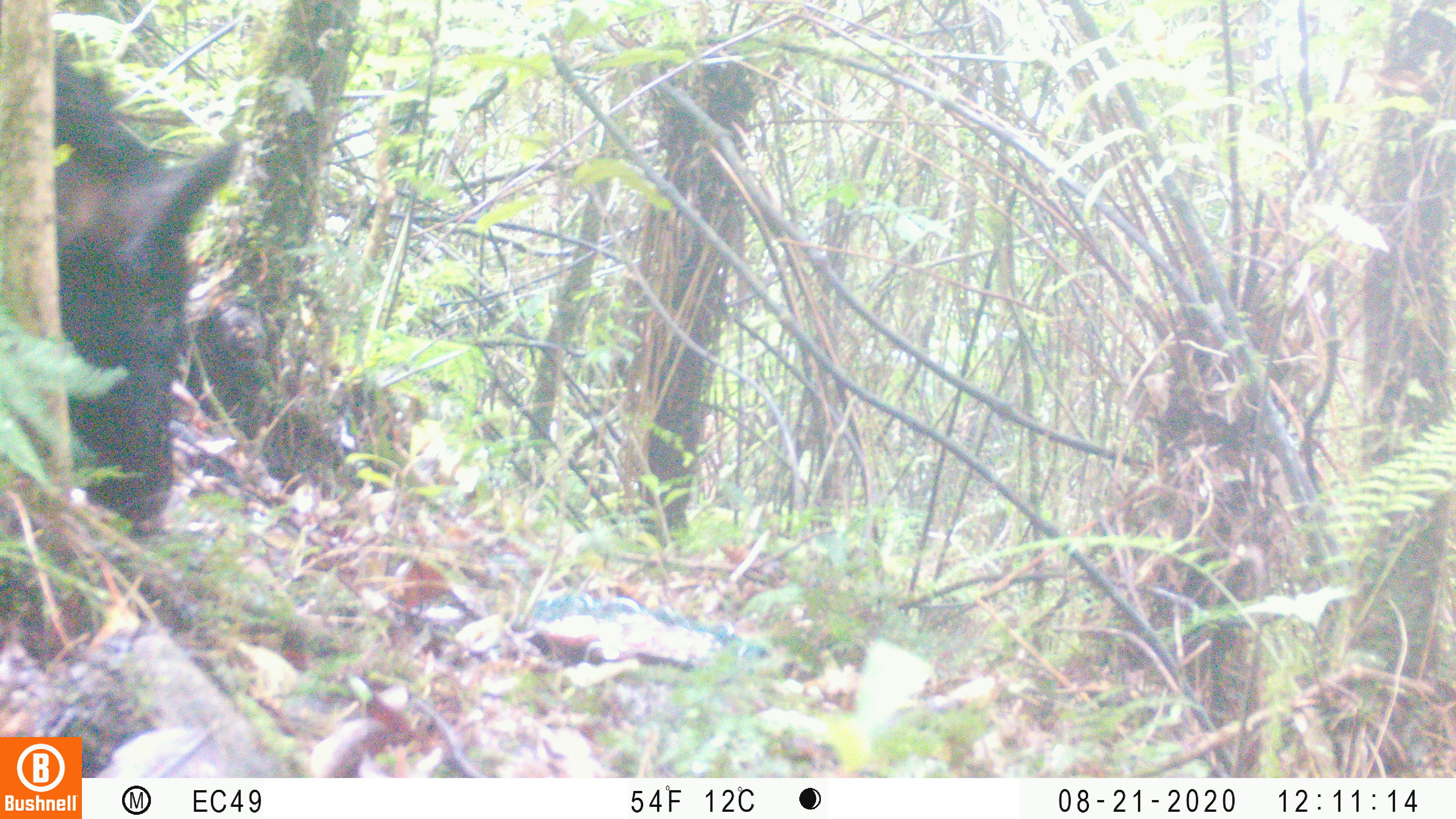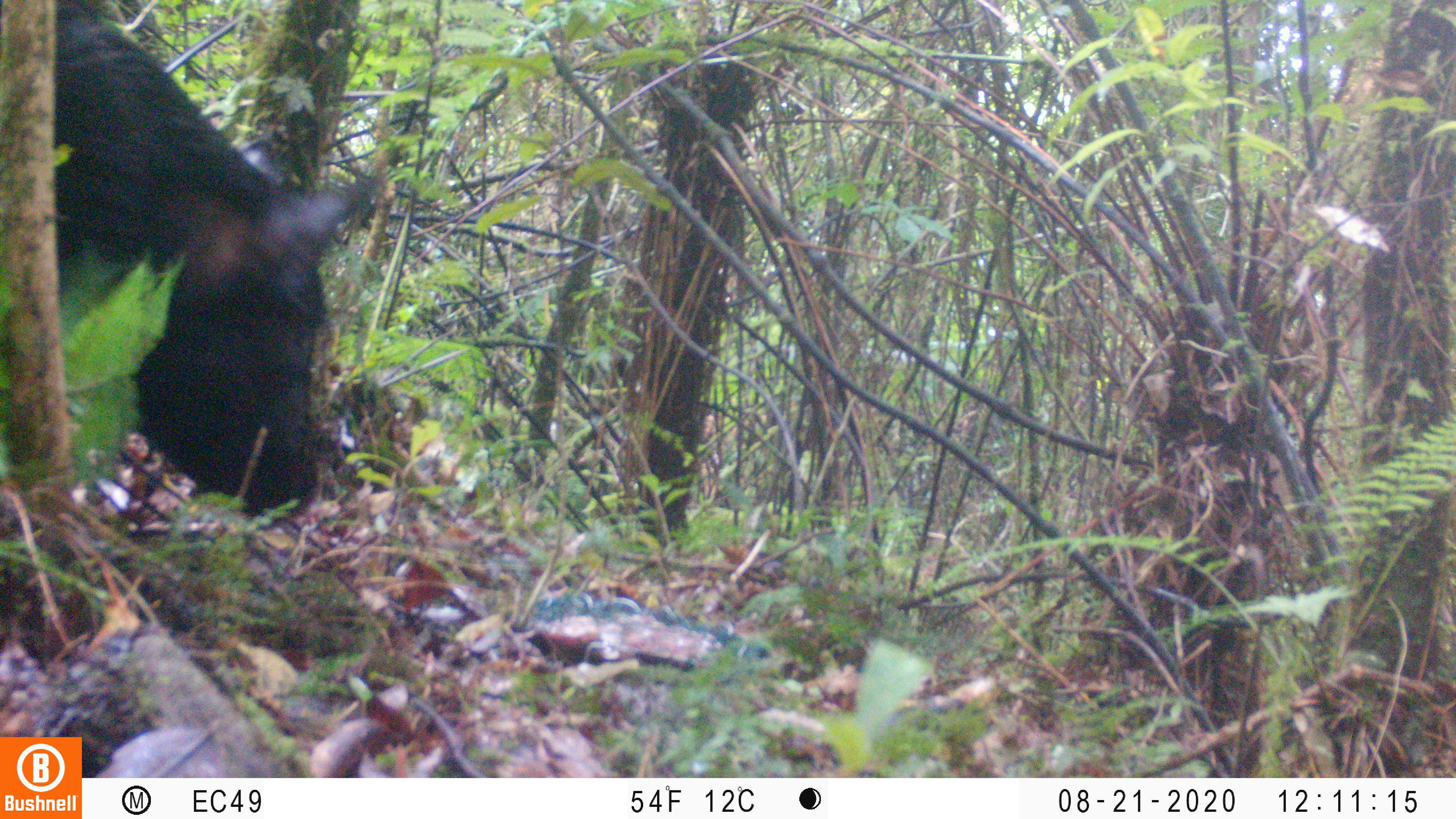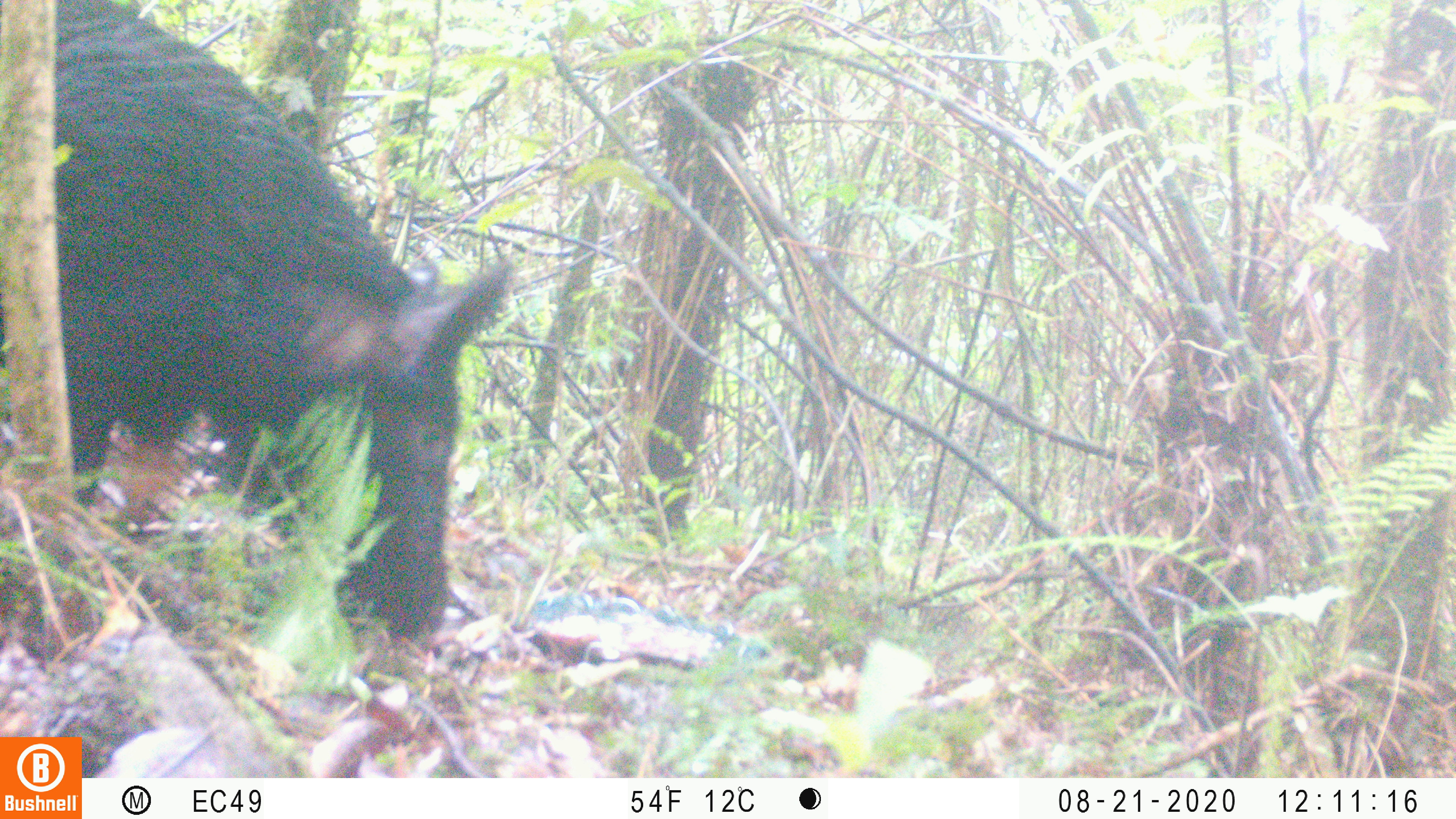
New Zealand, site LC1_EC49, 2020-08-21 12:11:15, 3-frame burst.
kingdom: Animalia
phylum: Chordata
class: Mammalia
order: Artiodactyla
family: Suidae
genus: Sus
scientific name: Sus scrofa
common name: pig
Pig (Sus scrofa).